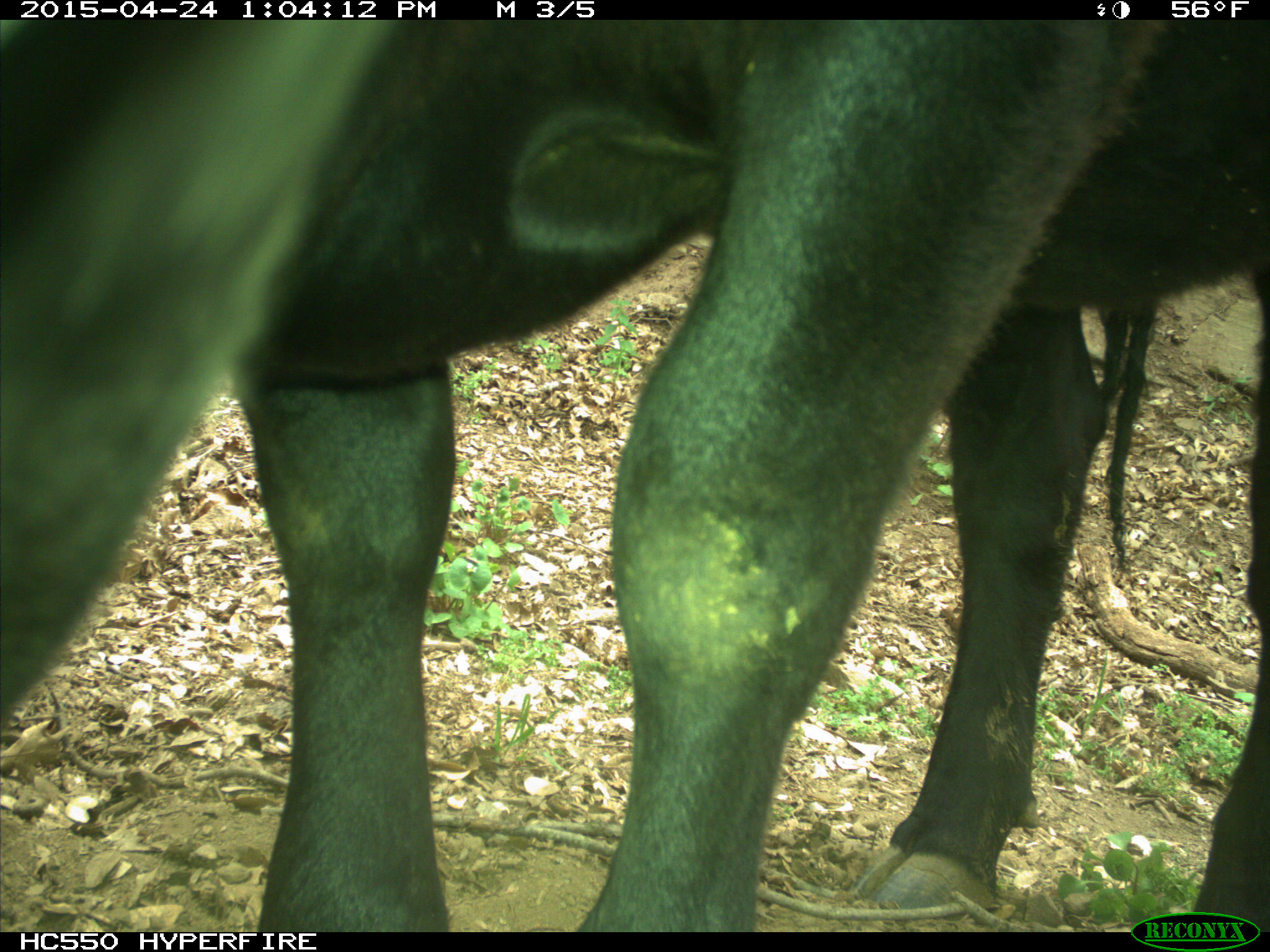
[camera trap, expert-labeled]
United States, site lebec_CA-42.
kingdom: Animalia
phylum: Chordata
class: Mammalia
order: Artiodactyla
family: Bovidae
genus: Bos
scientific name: Bos taurus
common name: domestic cow